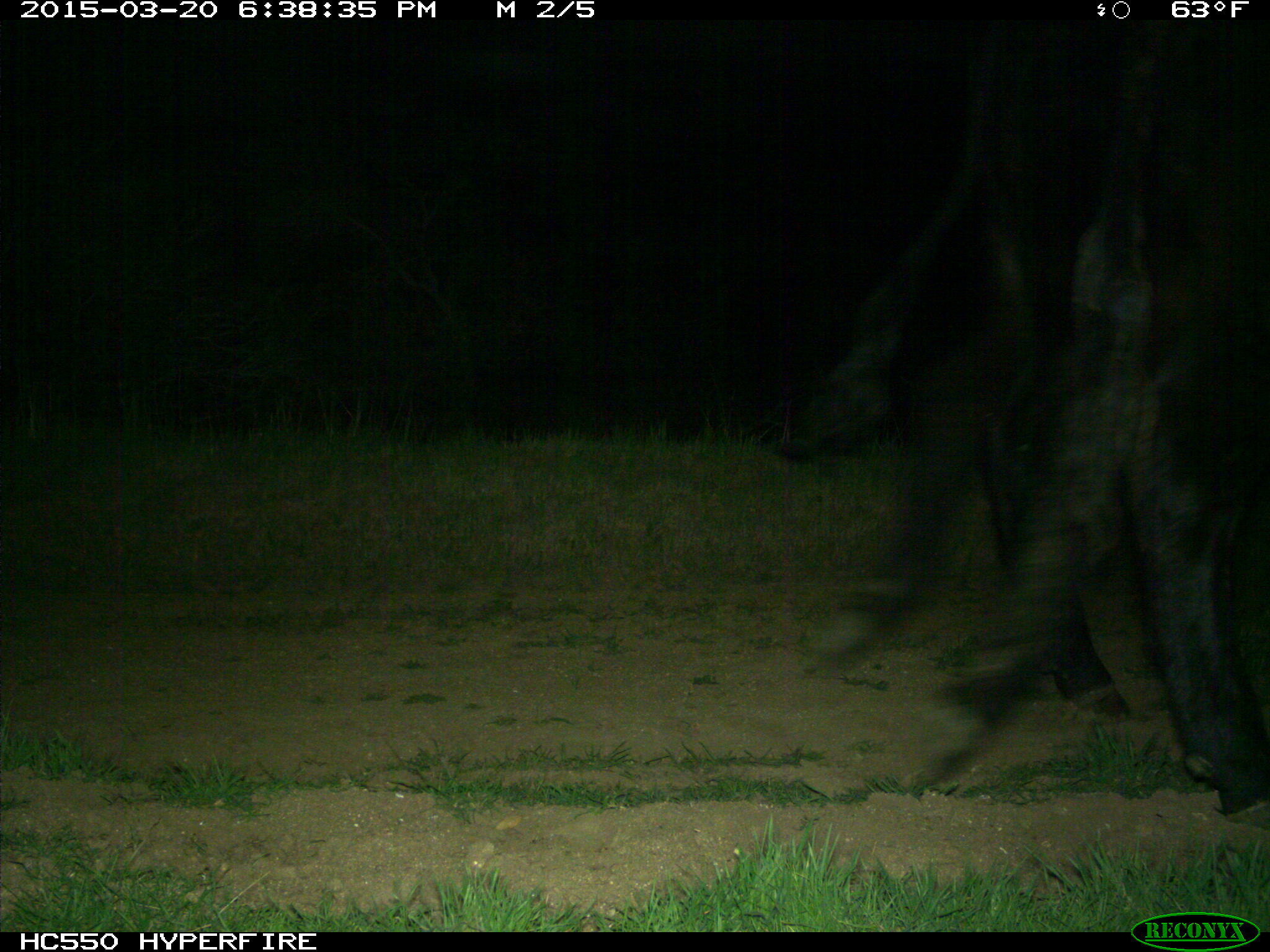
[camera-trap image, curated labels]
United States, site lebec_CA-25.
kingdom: Animalia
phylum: Chordata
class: Mammalia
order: Artiodactyla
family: Bovidae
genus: Bos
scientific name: Bos taurus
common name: domestic cow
Bos taurus (domestic cow).